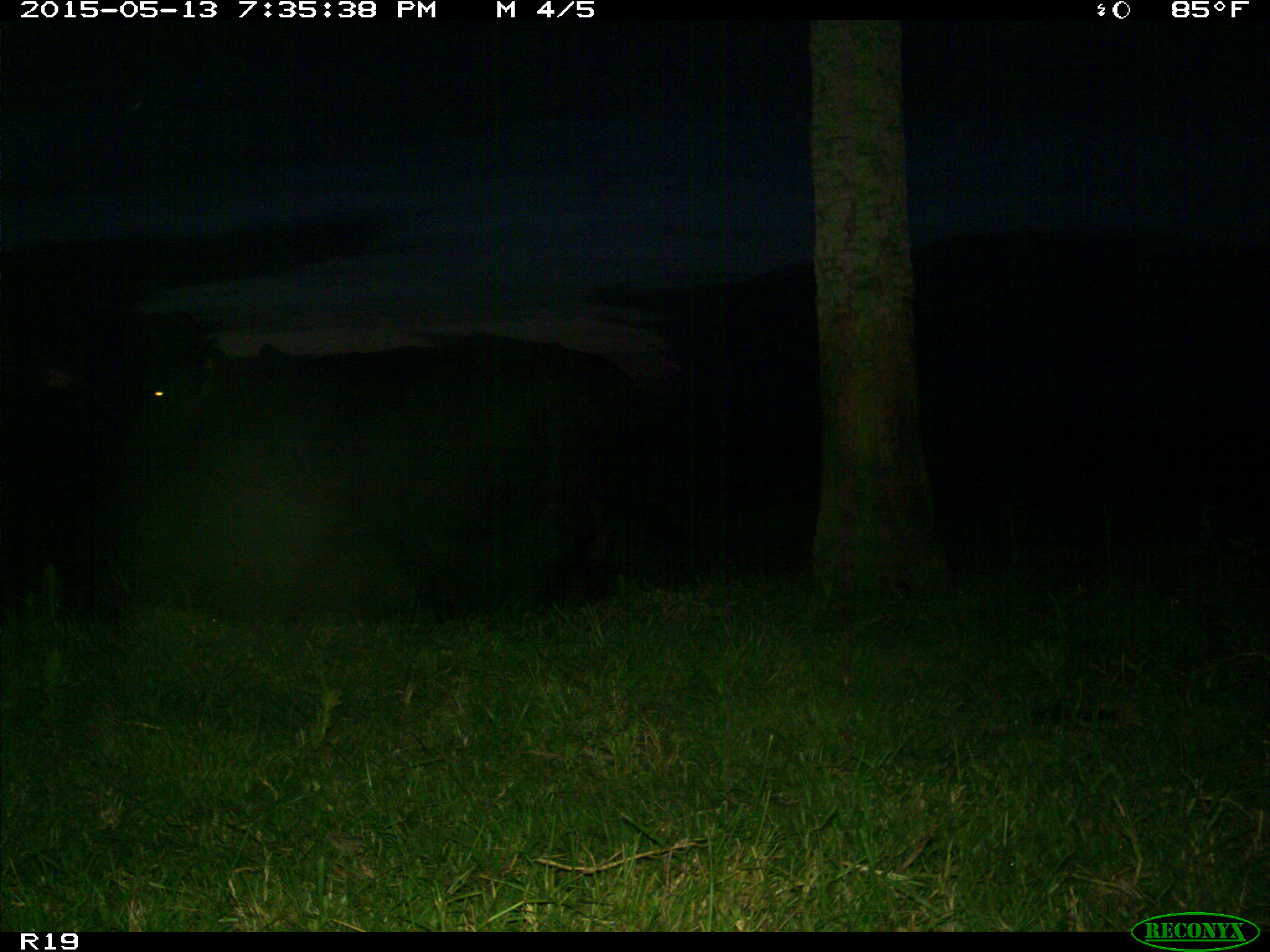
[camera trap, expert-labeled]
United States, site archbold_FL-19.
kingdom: Animalia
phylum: Chordata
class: Mammalia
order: Artiodactyla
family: Bovidae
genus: Bos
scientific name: Bos taurus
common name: domestic cow